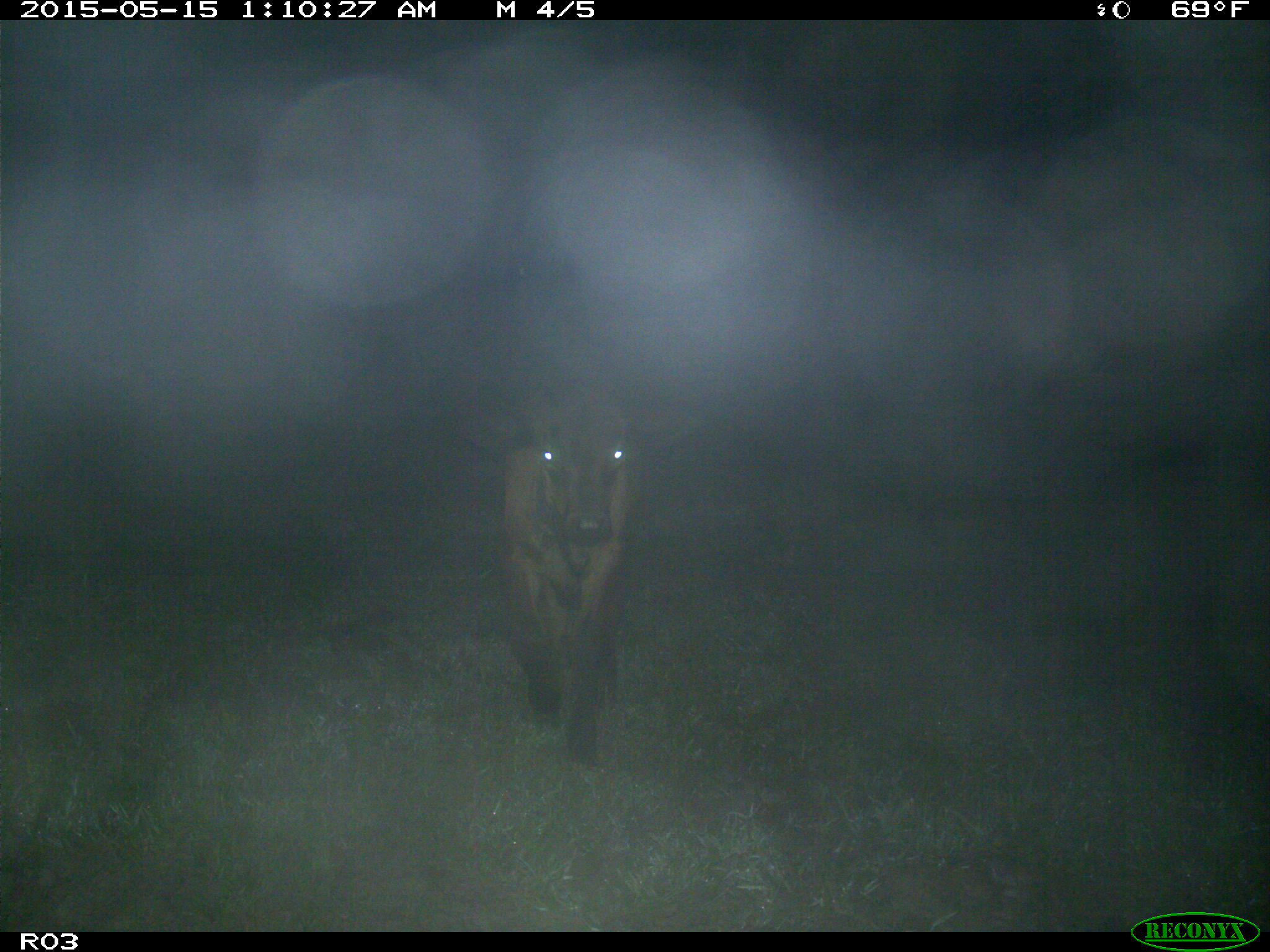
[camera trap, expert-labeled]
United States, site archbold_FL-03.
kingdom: Animalia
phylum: Chordata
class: Mammalia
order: Artiodactyla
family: Bovidae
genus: Bos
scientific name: Bos taurus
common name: domestic cow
Bos taurus (domestic cow).